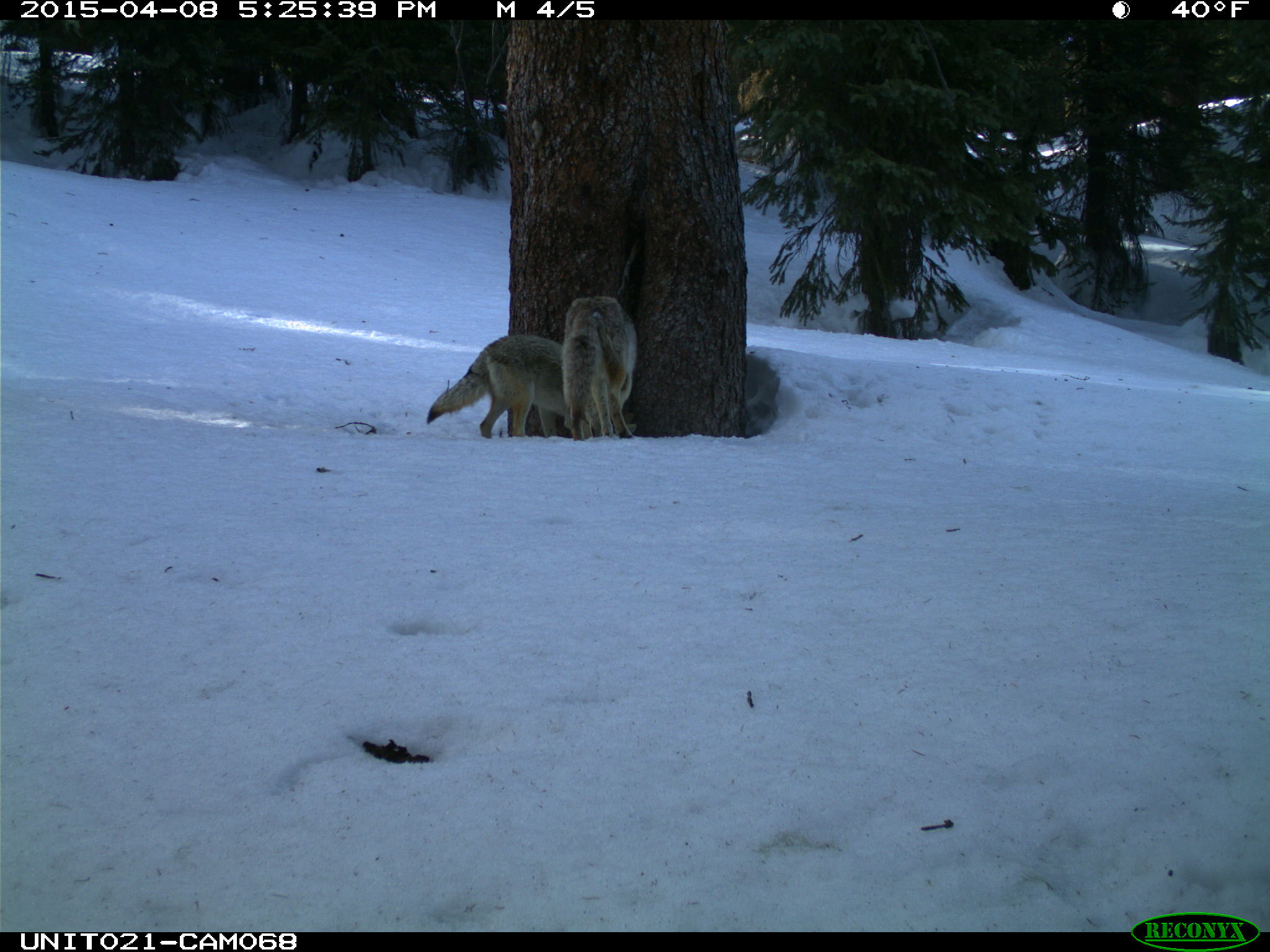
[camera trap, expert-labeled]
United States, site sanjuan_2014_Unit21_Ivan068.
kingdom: Animalia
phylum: Chordata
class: Mammalia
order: Carnivora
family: Canidae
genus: Canis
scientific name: Canis latrans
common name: coyote